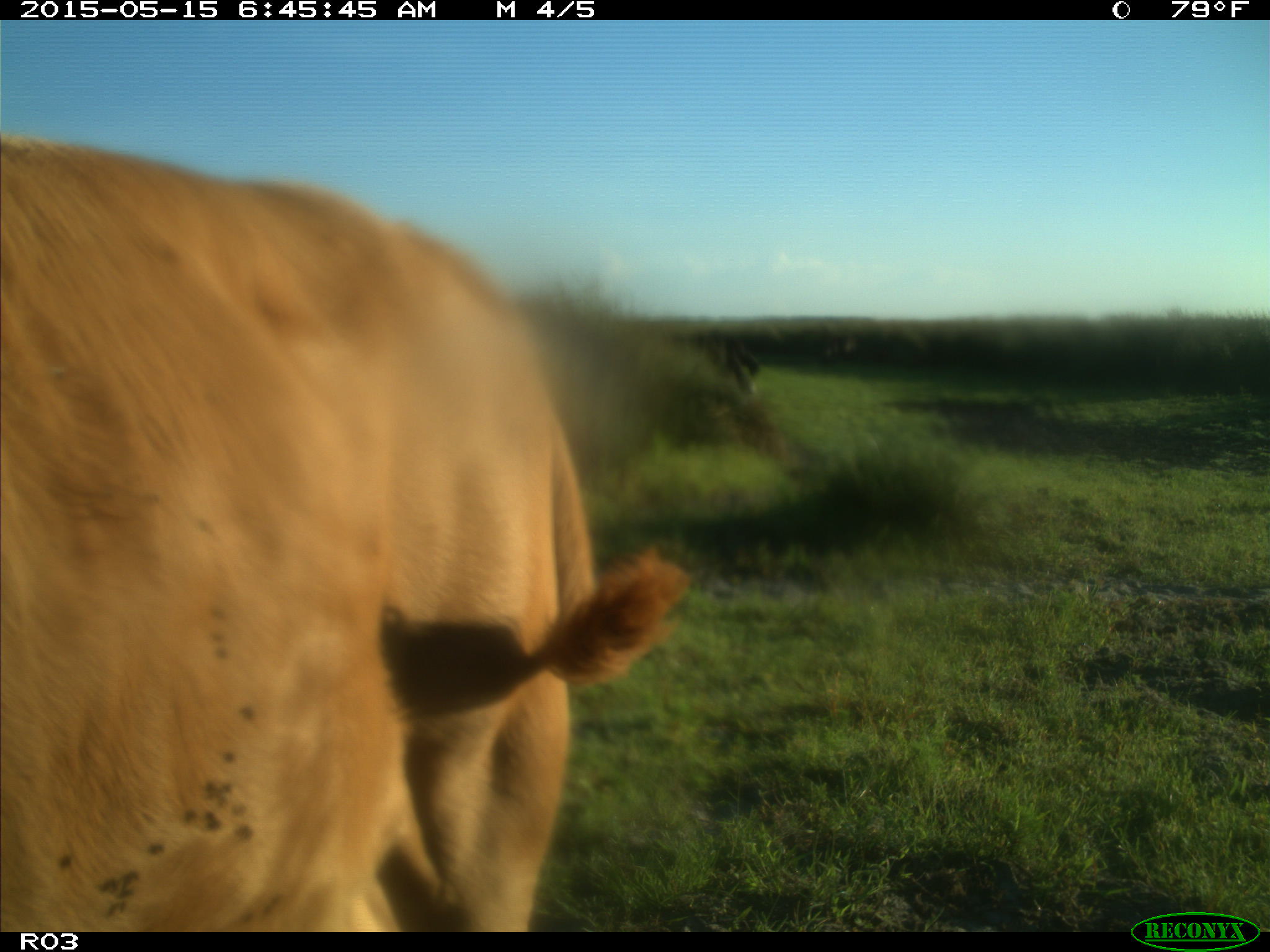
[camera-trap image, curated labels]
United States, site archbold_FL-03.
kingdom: Animalia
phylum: Chordata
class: Mammalia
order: Artiodactyla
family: Bovidae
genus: Bos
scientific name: Bos taurus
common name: domestic cow